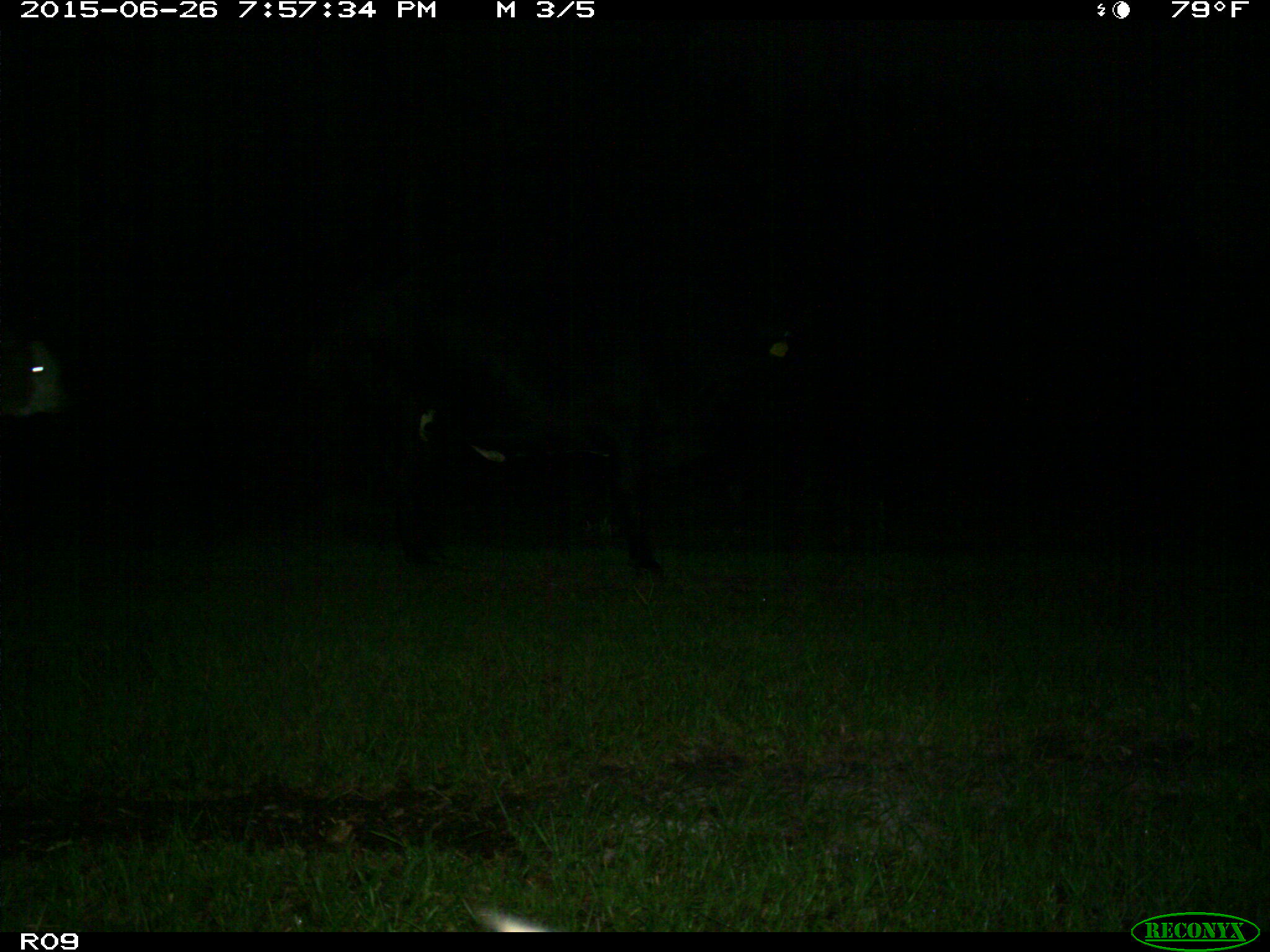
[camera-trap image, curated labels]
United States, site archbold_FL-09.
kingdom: Animalia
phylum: Chordata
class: Mammalia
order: Artiodactyla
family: Bovidae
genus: Bos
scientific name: Bos taurus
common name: domestic cow